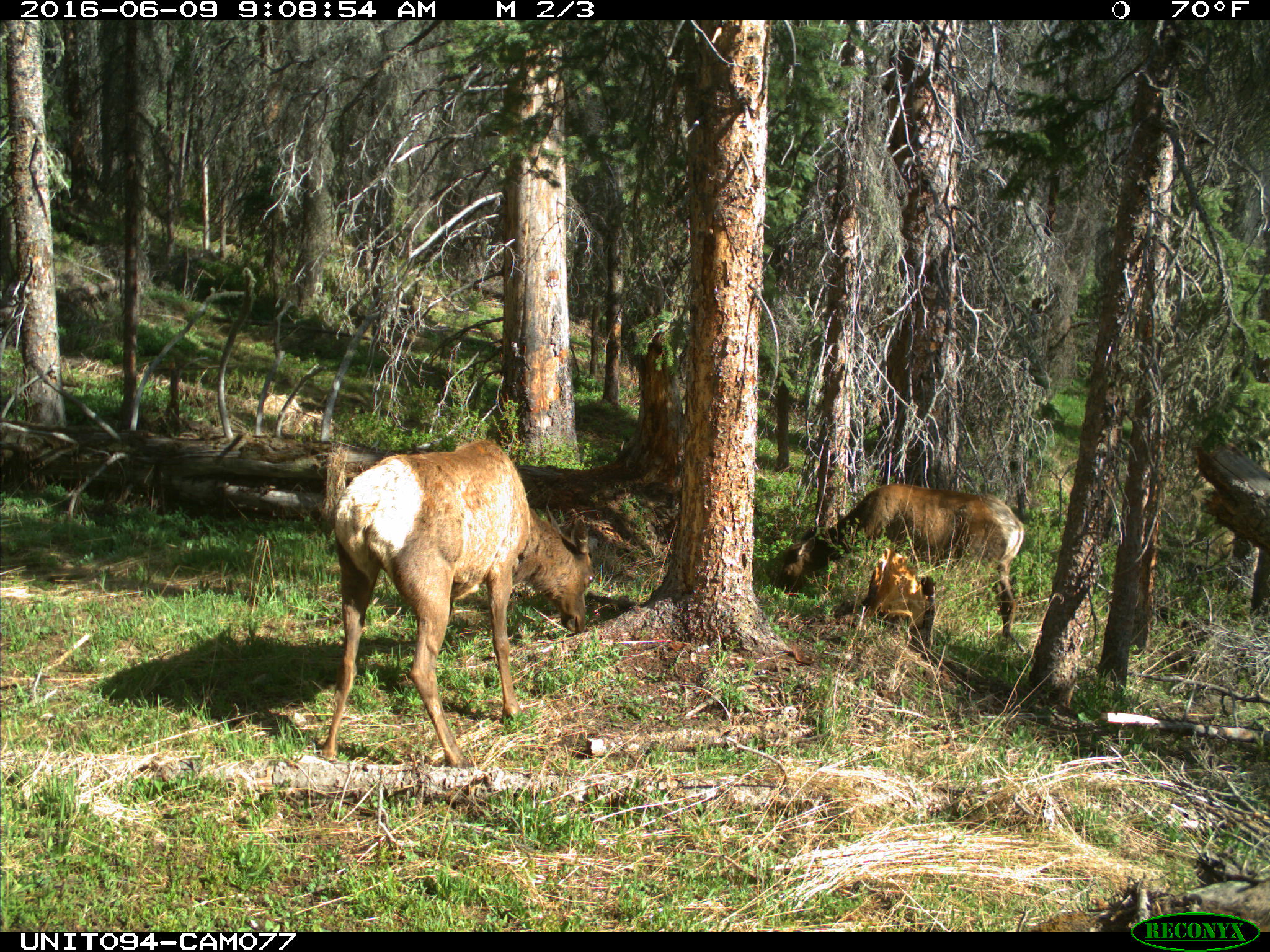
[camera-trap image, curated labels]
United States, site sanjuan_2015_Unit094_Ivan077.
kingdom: Animalia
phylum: Chordata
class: Mammalia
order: Artiodactyla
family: Cervidae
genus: Cervus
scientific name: Cervus elaphus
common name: red deer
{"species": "Cervus elaphus (red deer)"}